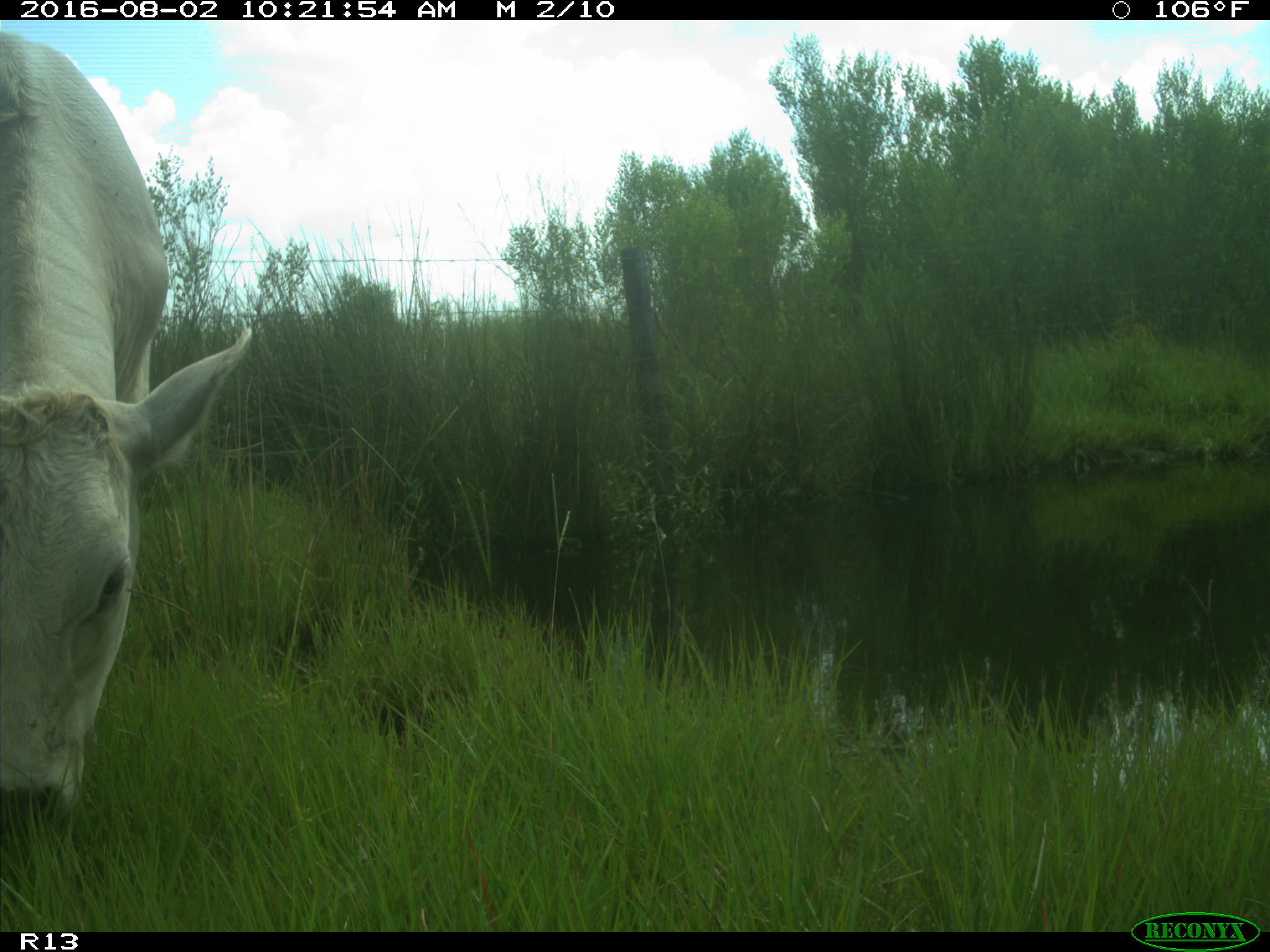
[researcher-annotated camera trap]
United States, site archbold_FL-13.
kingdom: Animalia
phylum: Chordata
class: Mammalia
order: Artiodactyla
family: Bovidae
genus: Bos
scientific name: Bos taurus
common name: domestic cow